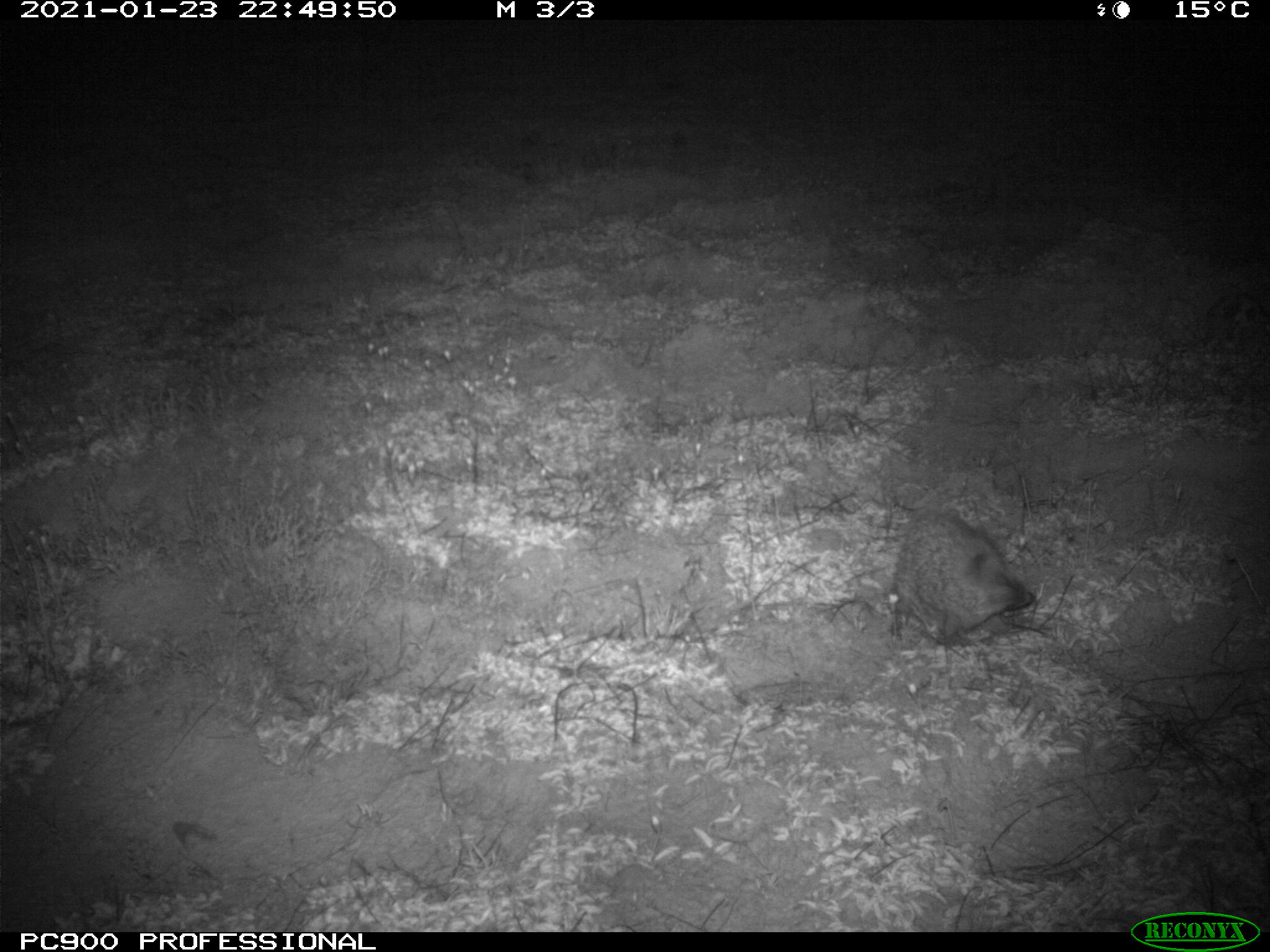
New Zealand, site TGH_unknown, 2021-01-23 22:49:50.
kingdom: Animalia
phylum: Chordata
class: Mammalia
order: Eulipotyphla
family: Erinaceidae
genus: Erinaceus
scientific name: Erinaceus europaeus europaeus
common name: european hedgehog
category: hedgehog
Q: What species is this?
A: Hedgehog (european hedgehog) (Erinaceus europaeus europaeus).